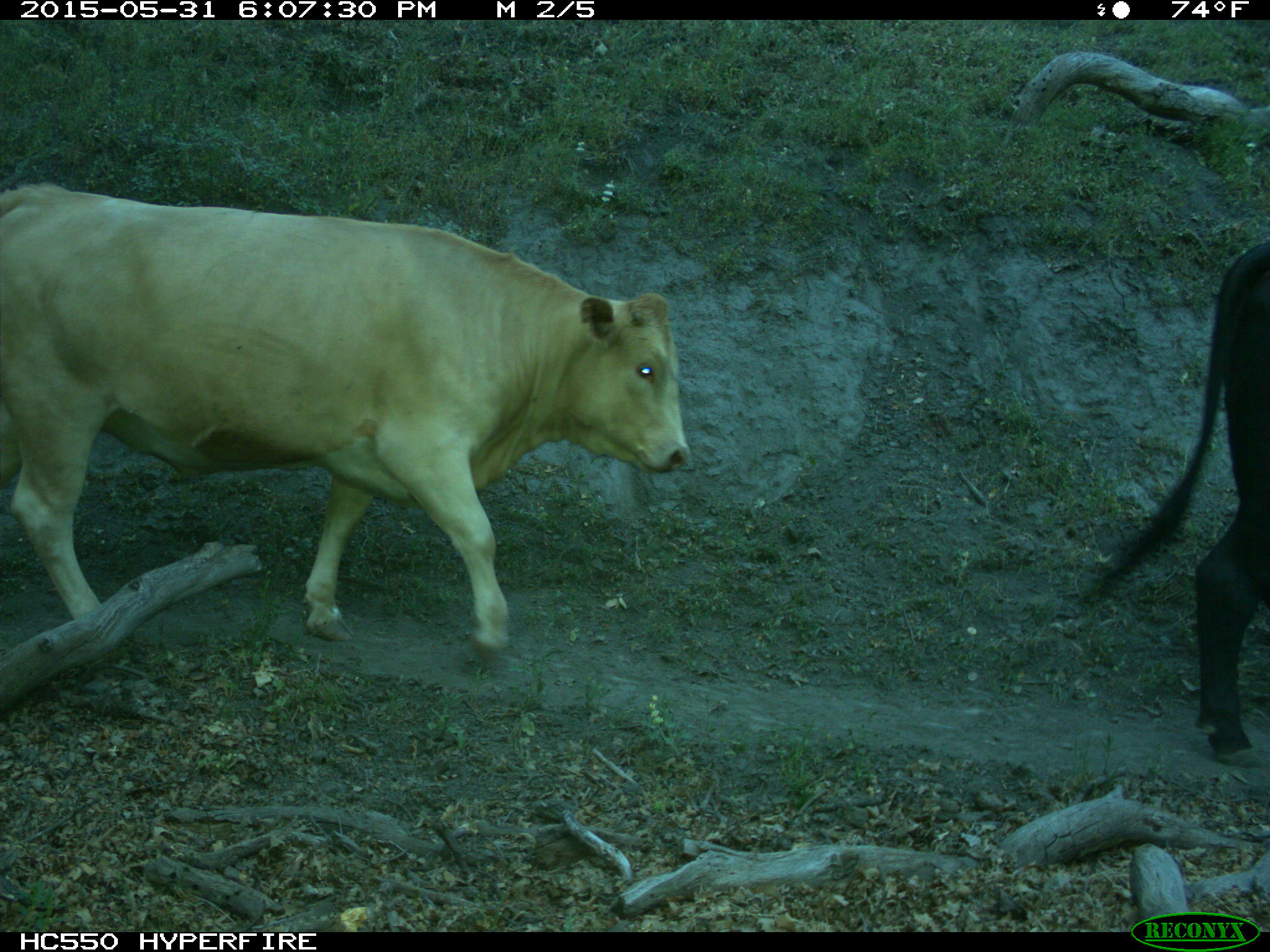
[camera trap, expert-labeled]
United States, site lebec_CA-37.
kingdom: Animalia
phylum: Chordata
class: Mammalia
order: Artiodactyla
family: Bovidae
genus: Bos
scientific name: Bos taurus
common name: domestic cow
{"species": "Bos taurus (domestic cow)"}